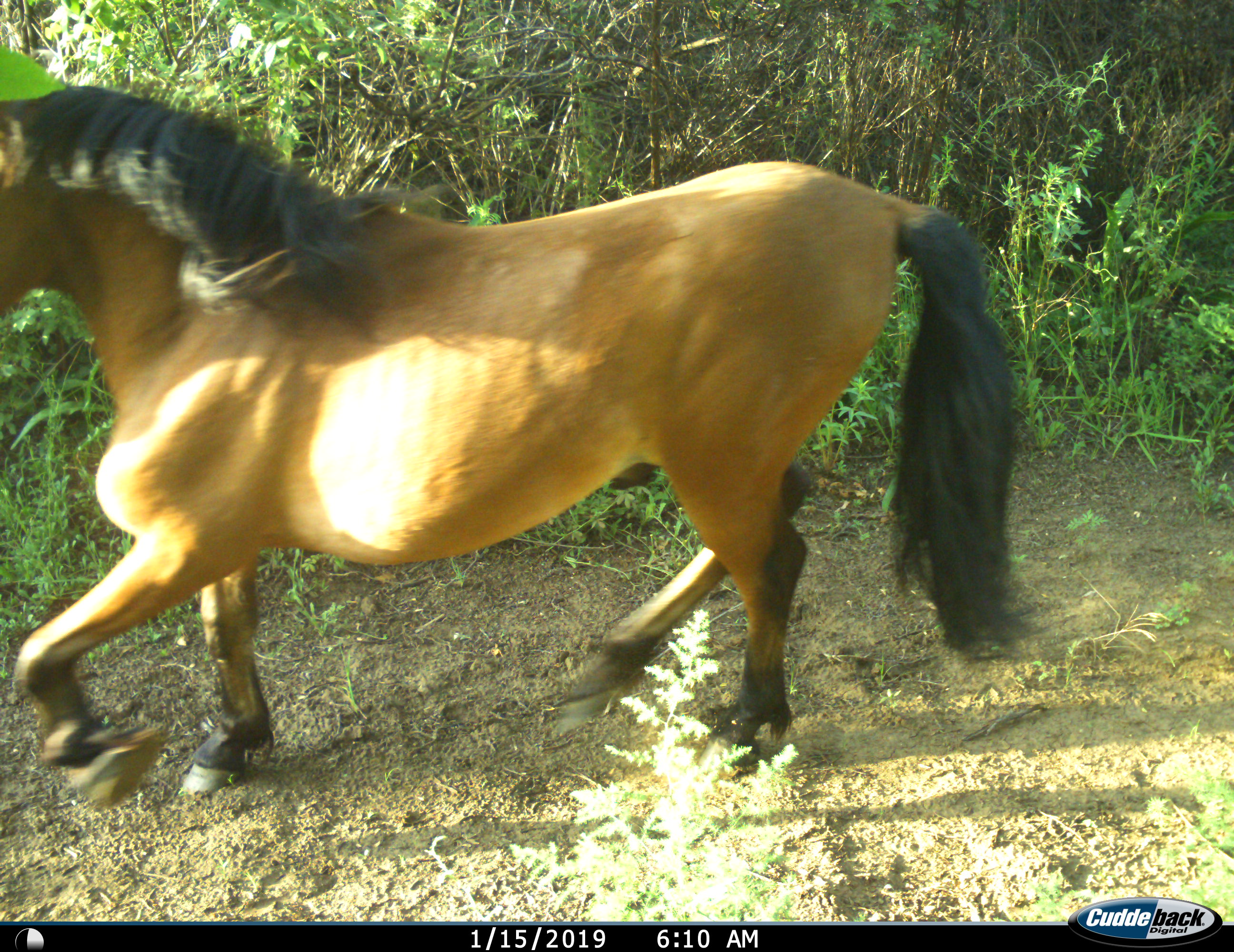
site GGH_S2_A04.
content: unidentified animal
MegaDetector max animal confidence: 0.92